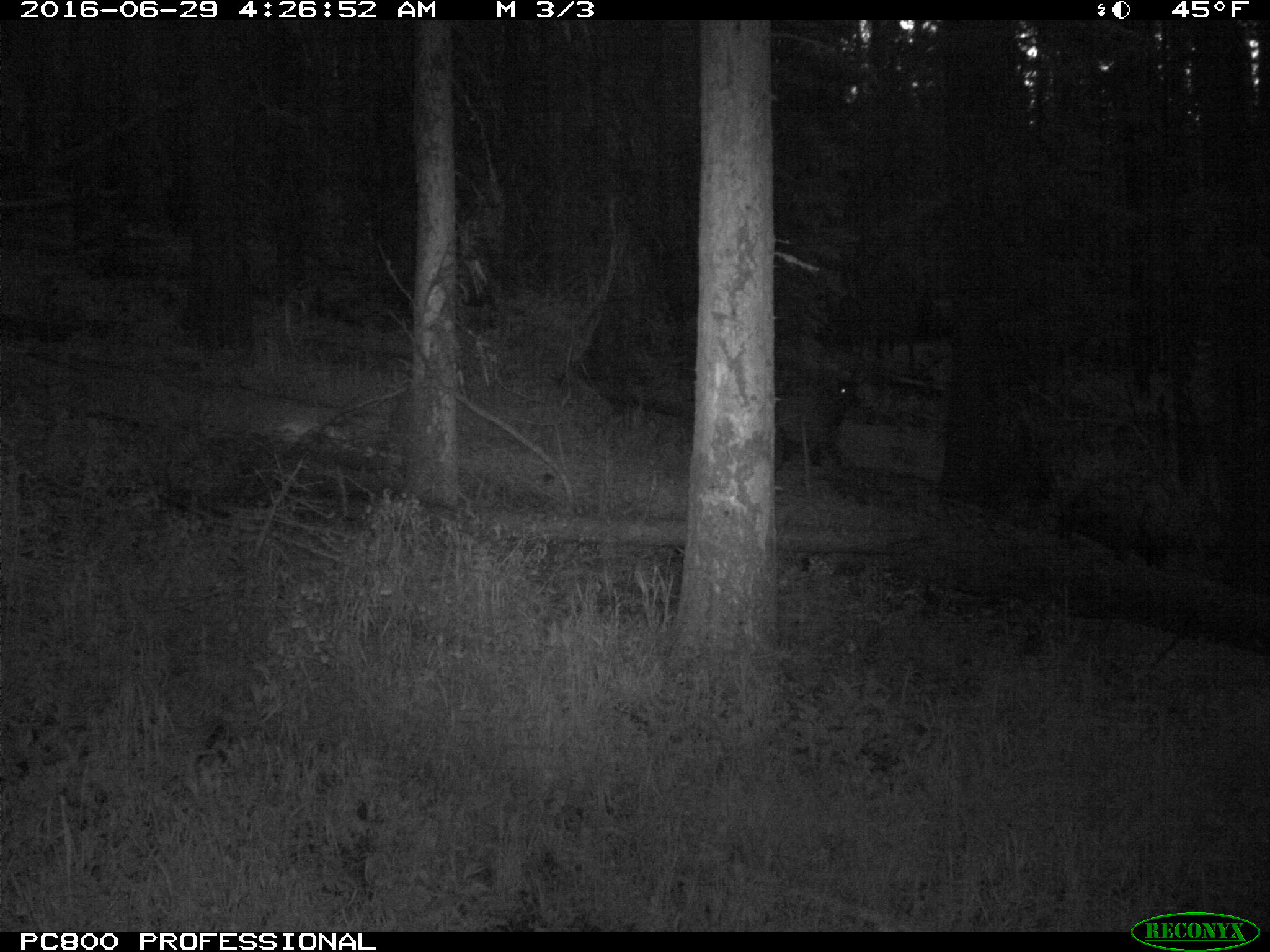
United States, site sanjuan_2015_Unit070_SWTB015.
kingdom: Animalia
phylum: Chordata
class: Mammalia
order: Artiodactyla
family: Cervidae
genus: Cervus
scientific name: Cervus elaphus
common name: red deer